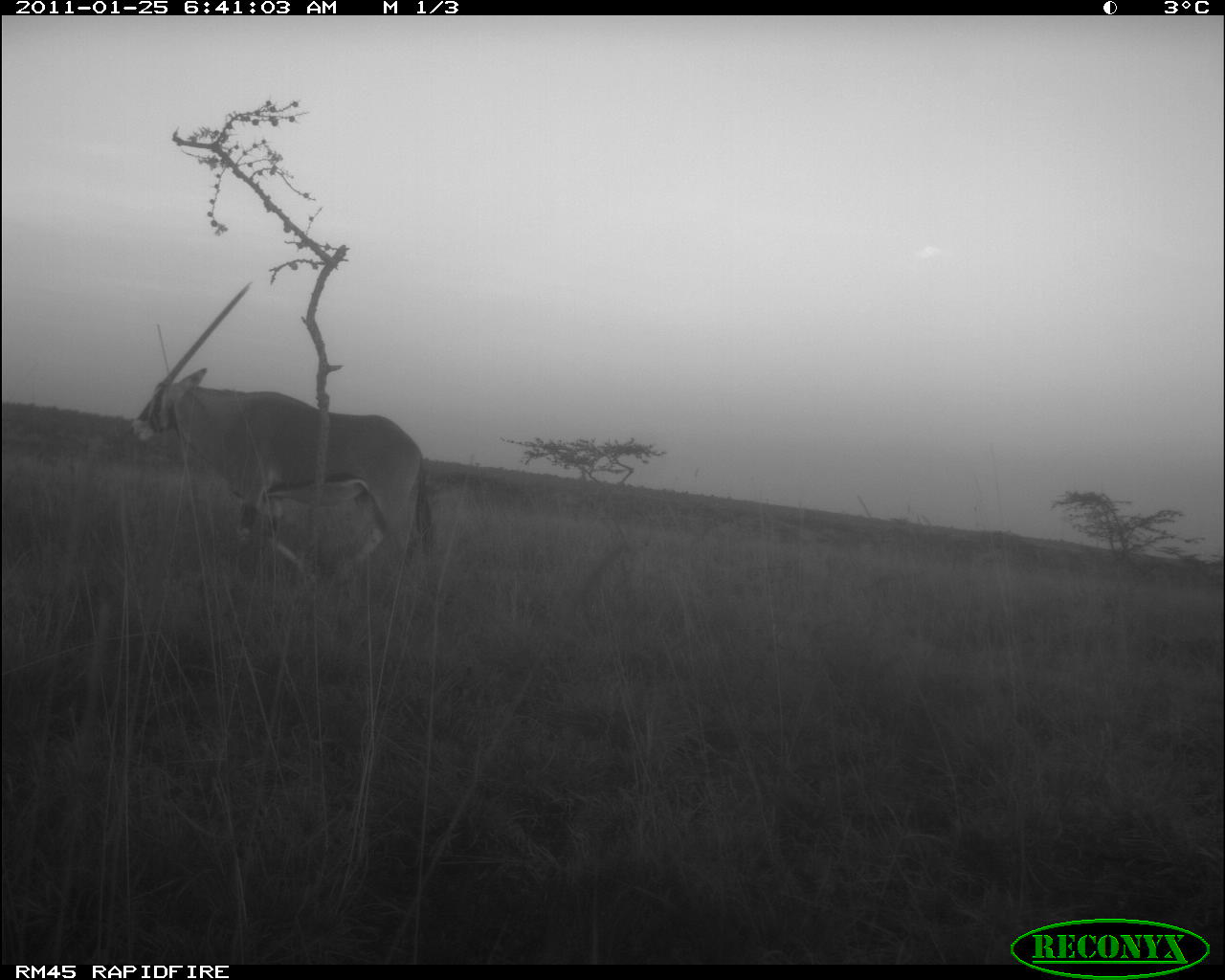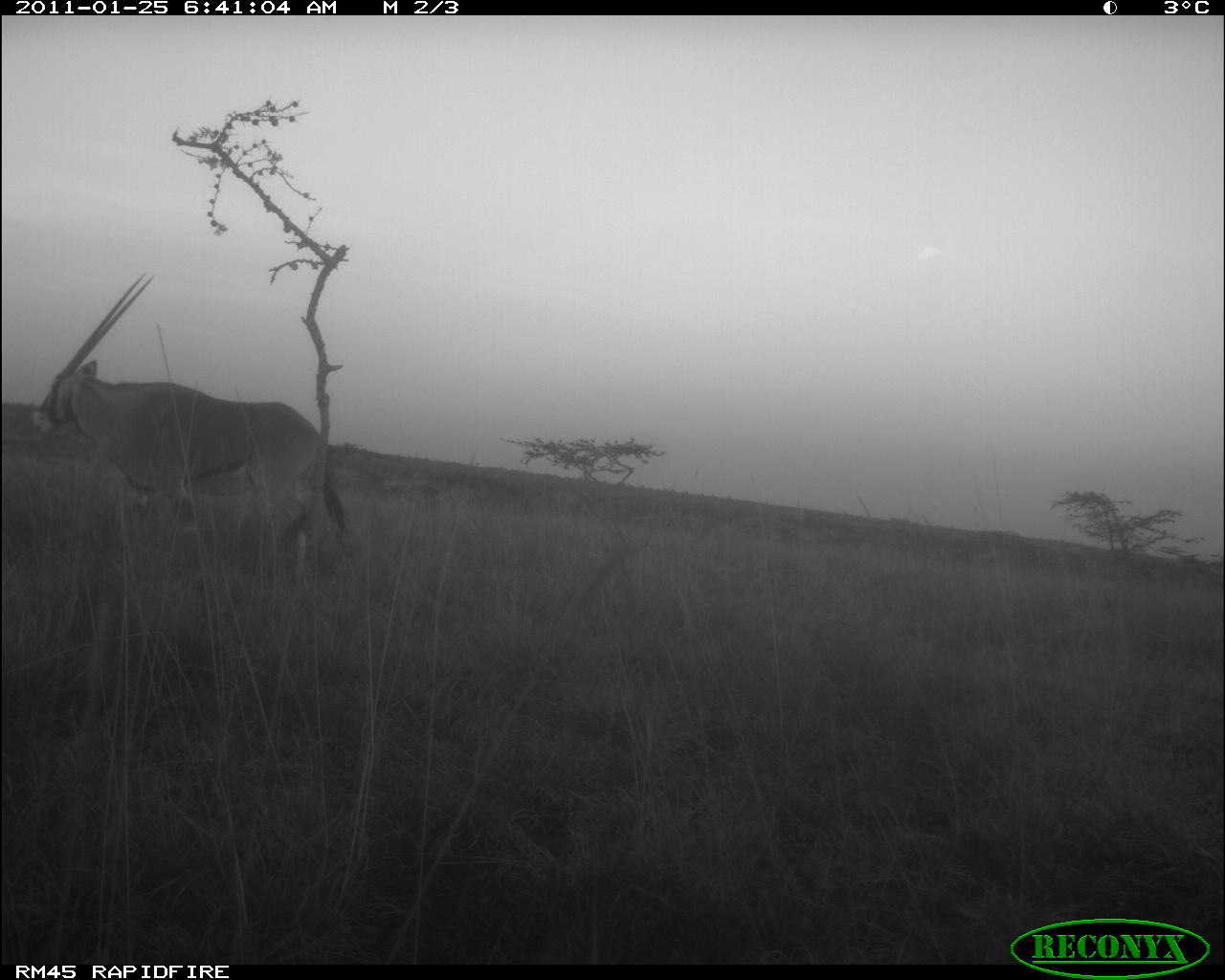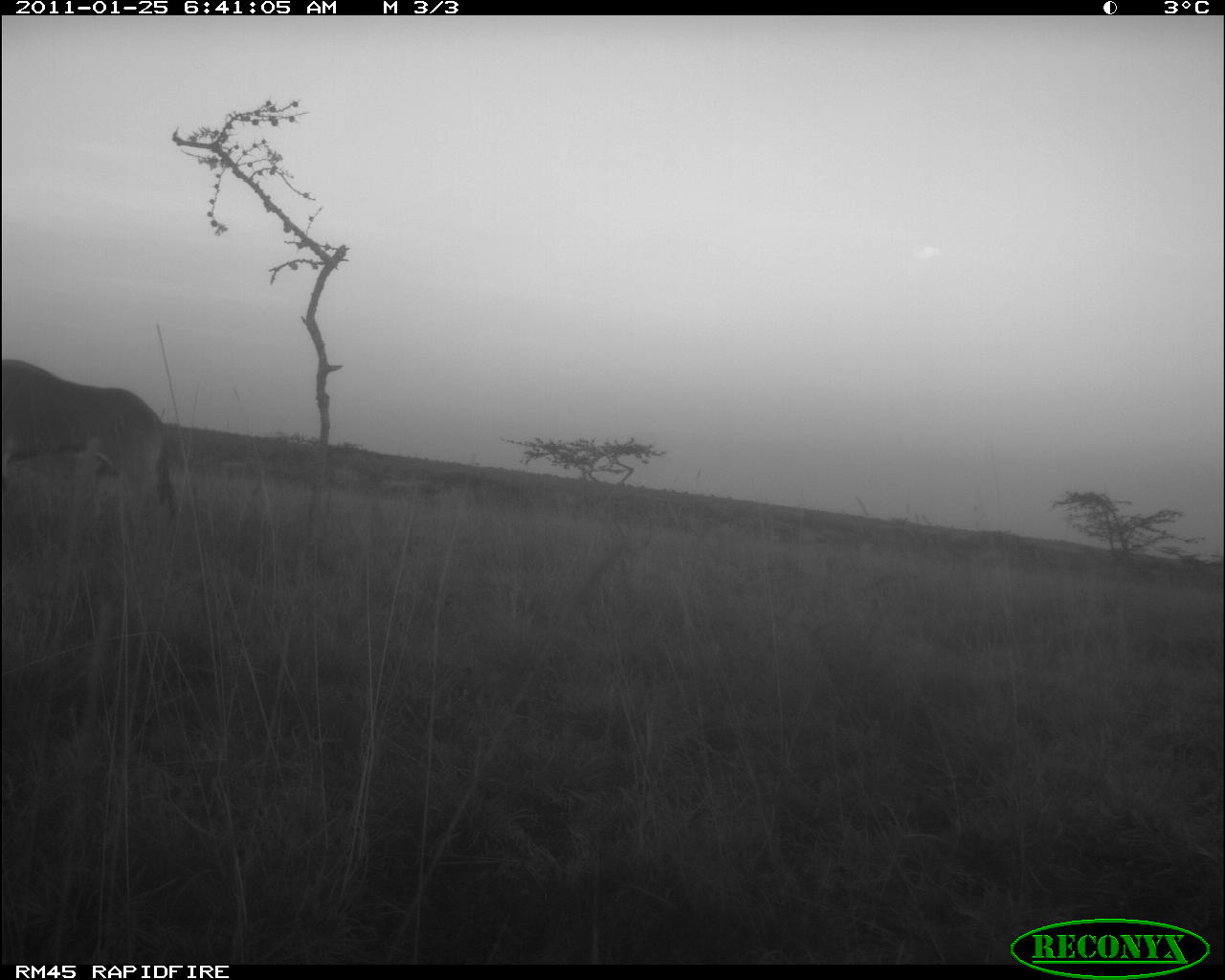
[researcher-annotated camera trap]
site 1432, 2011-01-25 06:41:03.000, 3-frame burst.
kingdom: Animalia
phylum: Chordata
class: Mammalia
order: Artiodactyla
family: Bovidae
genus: Oryx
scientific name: Oryx beisa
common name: east african oryx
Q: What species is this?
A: Oryx beisa (east african oryx).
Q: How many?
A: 1.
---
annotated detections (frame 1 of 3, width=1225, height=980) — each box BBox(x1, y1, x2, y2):
oryx beisa: BBox(128, 279, 437, 590)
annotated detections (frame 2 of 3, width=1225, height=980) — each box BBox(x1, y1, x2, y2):
oryx beisa: BBox(28, 272, 347, 598)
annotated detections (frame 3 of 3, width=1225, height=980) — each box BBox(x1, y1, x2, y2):
oryx beisa: BBox(1, 357, 181, 537)